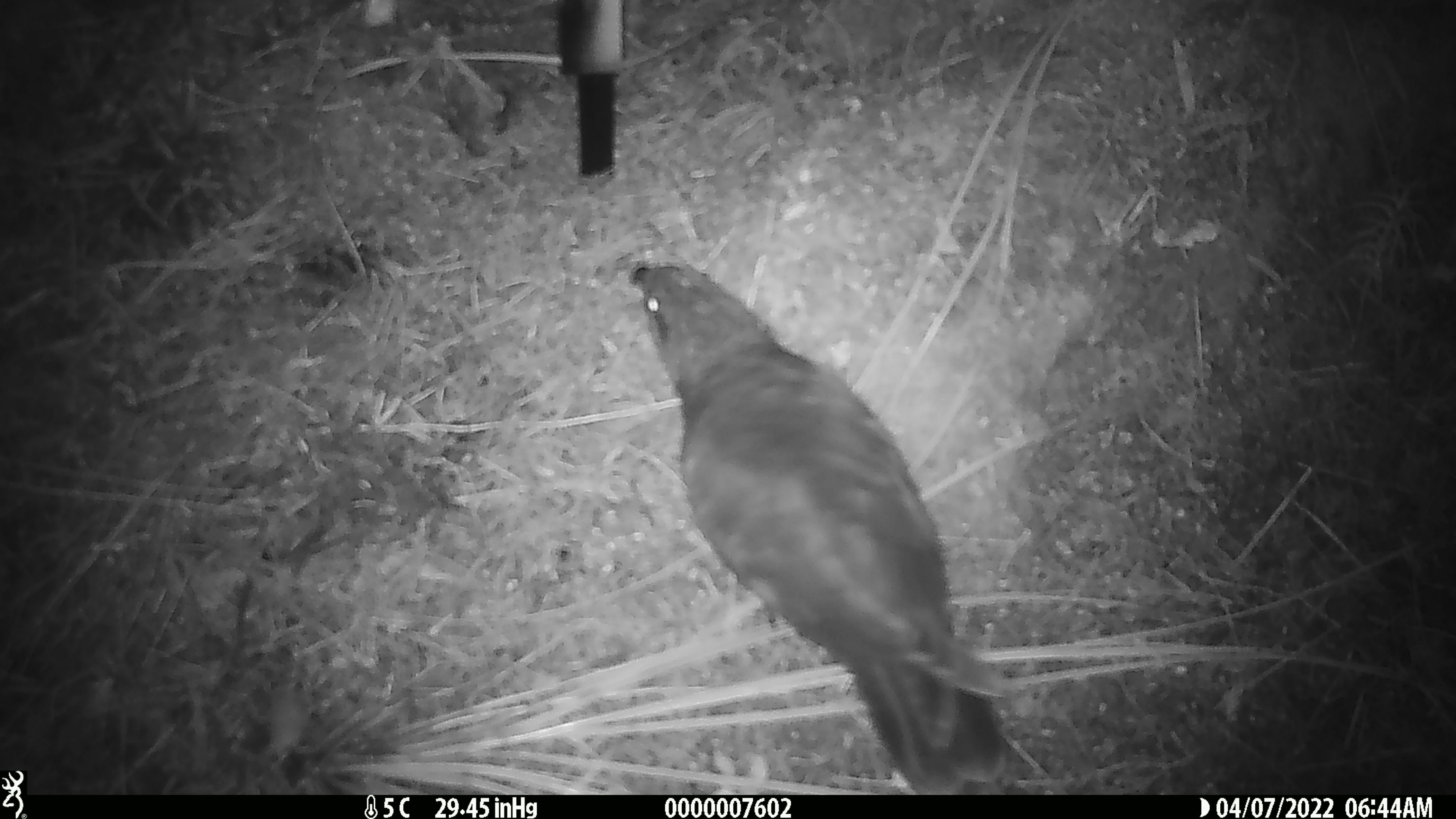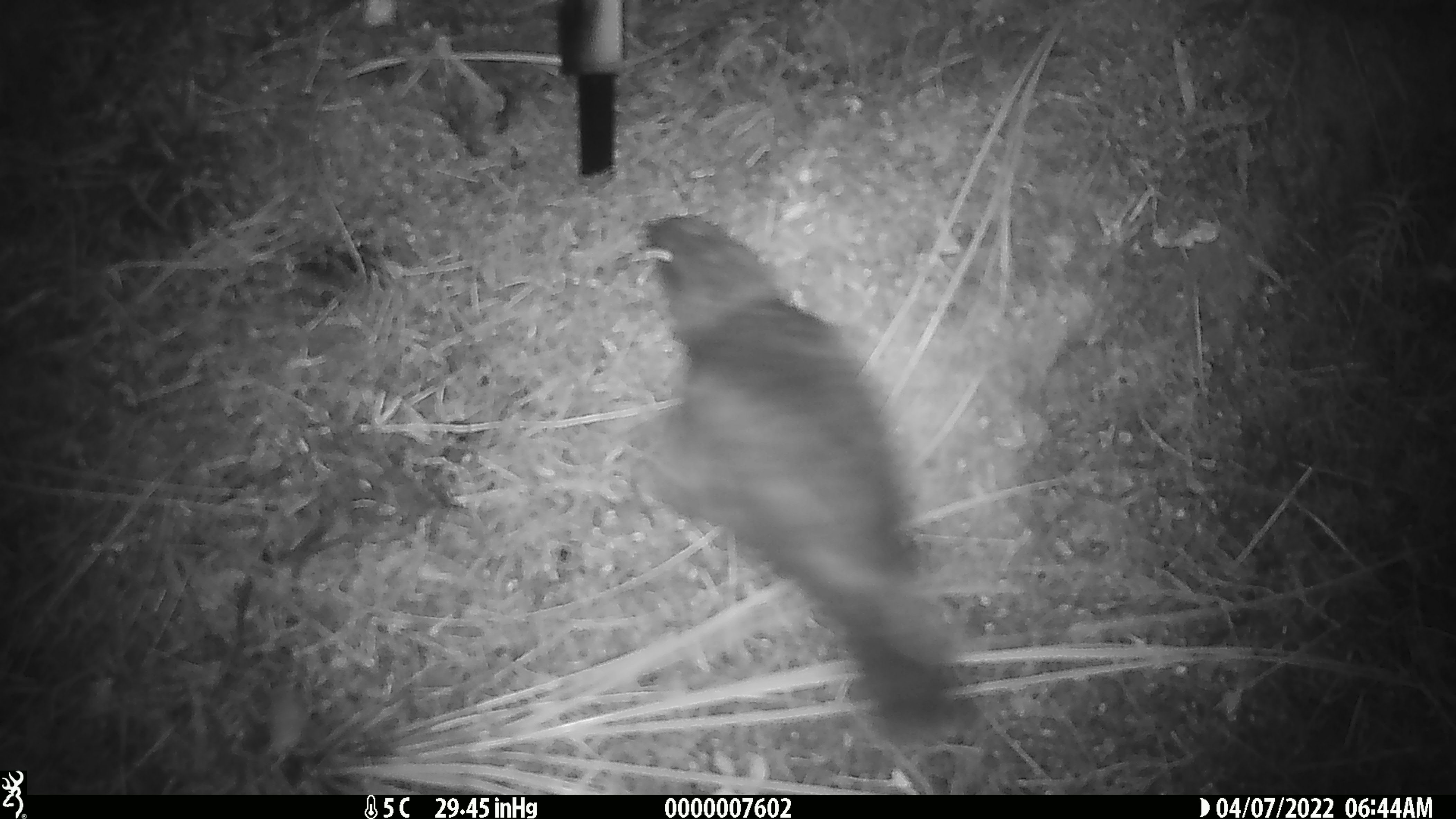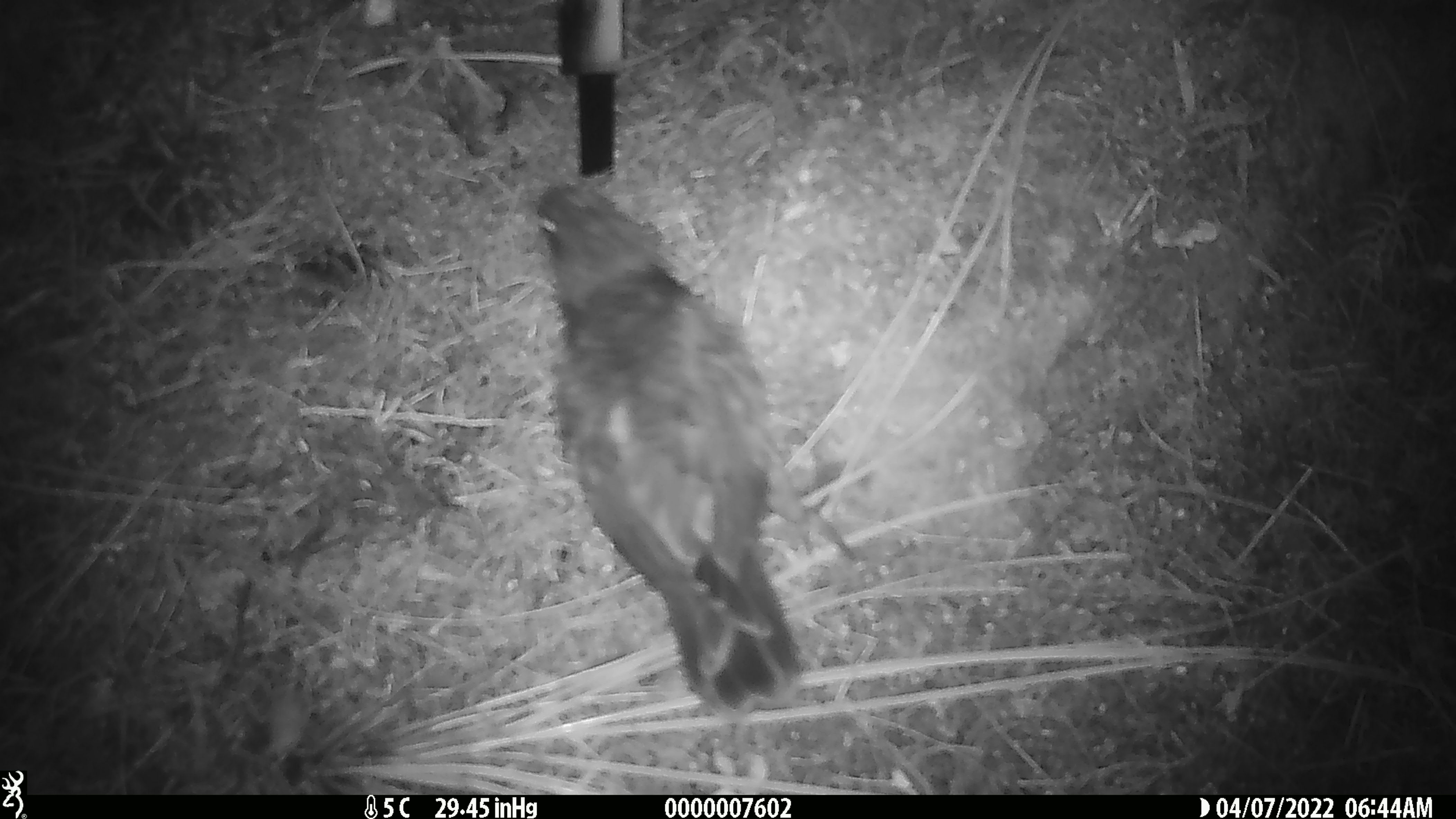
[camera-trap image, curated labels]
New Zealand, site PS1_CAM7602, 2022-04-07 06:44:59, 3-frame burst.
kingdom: Animalia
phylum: Chordata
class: Aves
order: Psittaciformes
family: Strigopidae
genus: Nestor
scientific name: Nestor notabilis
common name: kea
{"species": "kea (Nestor notabilis)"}